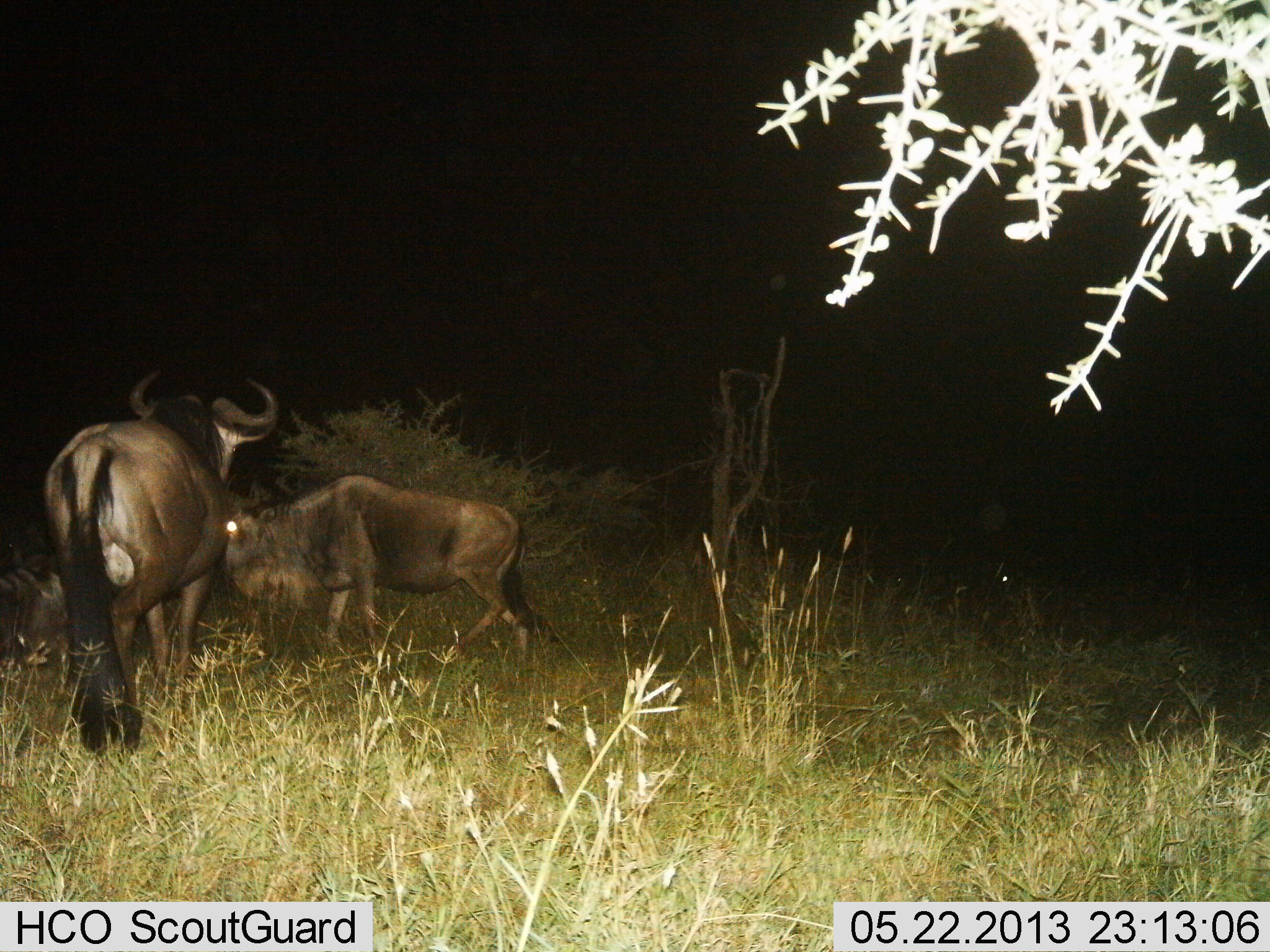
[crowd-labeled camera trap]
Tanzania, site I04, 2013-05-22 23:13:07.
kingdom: Animalia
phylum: Chordata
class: Mammalia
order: Artiodactyla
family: Bovidae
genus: Connochaetes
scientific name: Connochaetes taurinus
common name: blue wildebeest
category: wildebeest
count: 3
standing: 70%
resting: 20%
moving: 60%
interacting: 10%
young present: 10%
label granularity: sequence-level